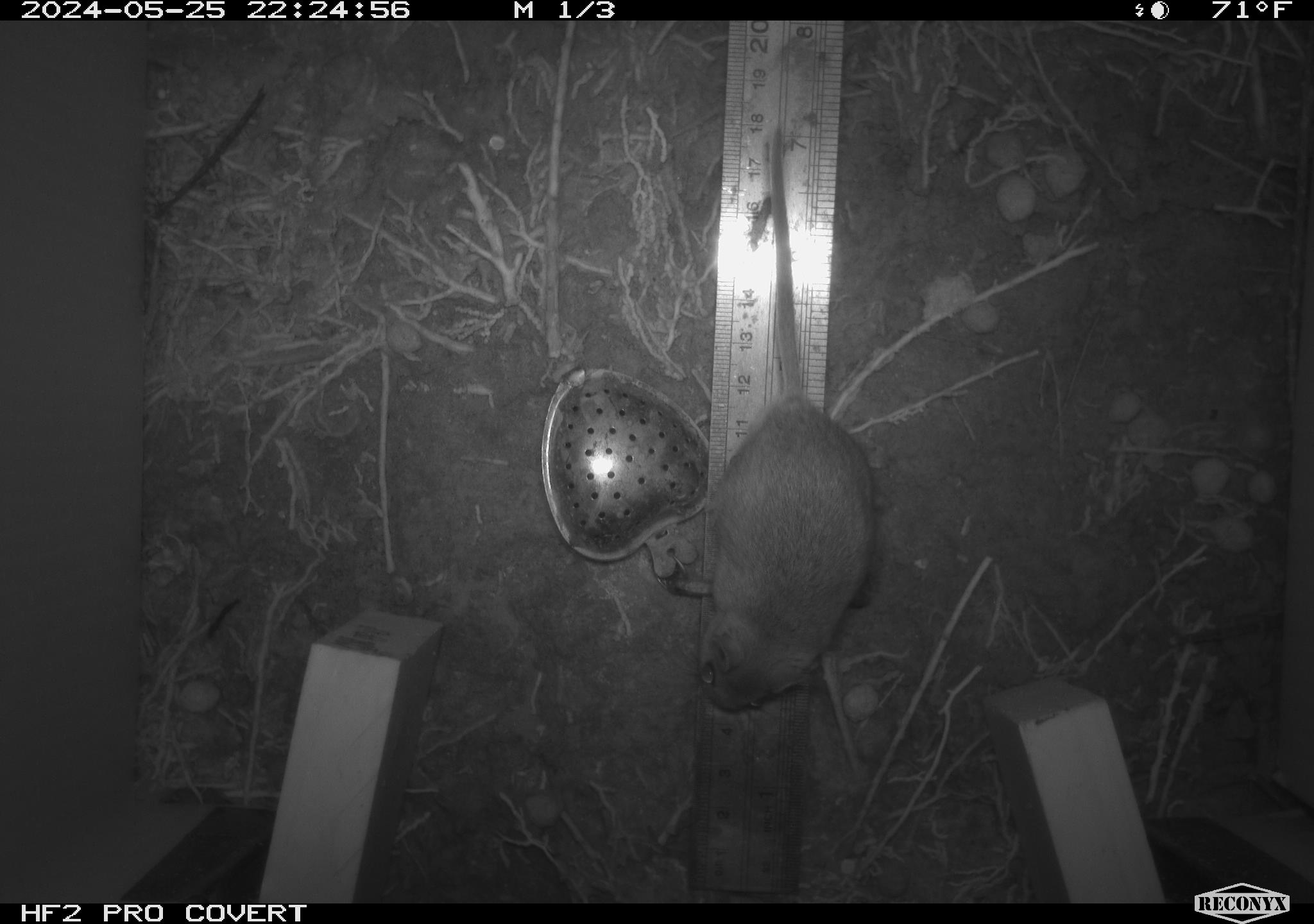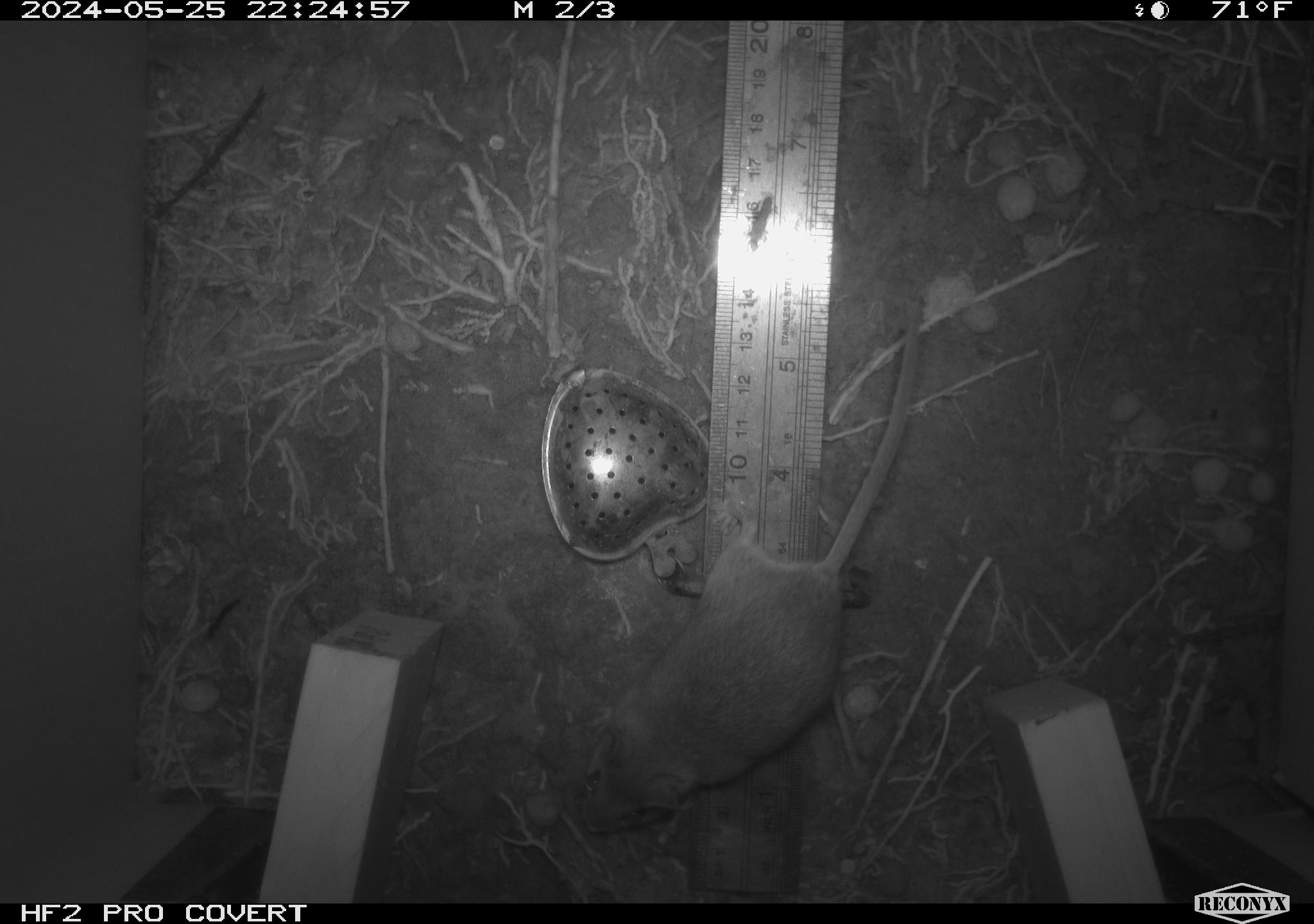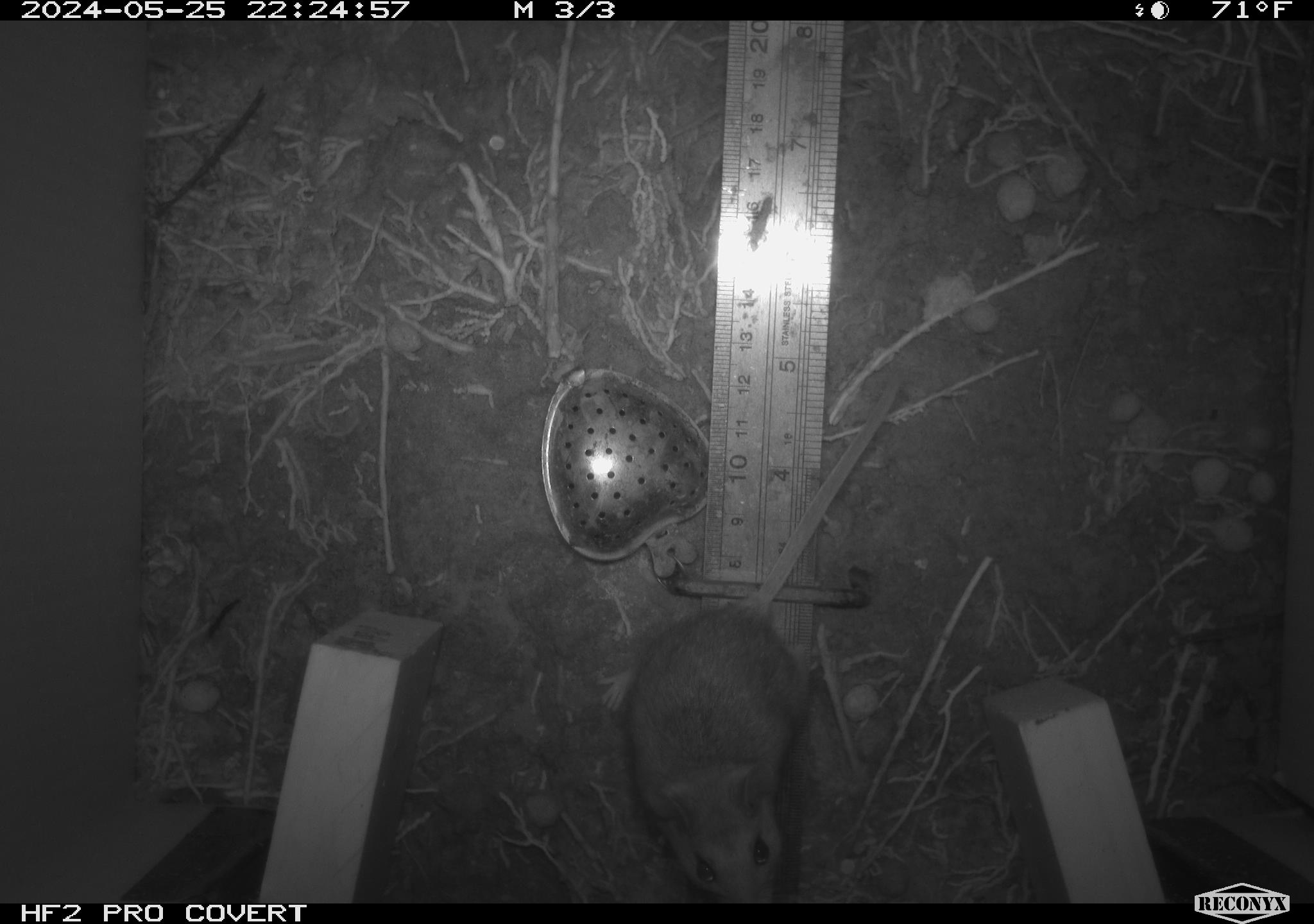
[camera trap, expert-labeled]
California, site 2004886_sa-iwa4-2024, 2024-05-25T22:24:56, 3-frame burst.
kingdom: Animalia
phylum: Chordata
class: Mammalia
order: Rodentia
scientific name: Rodentia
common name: mouse species